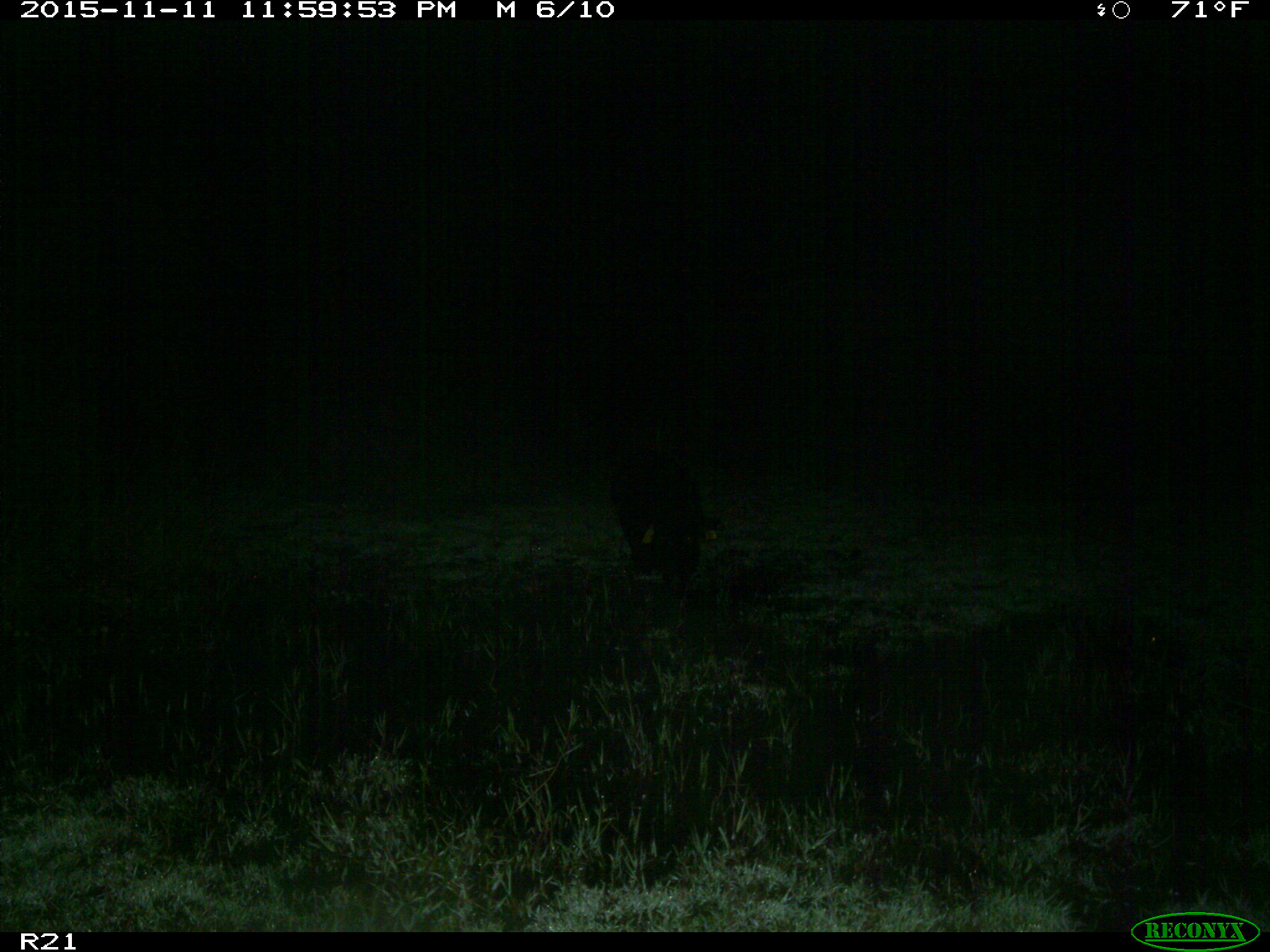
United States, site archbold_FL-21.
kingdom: Animalia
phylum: Chordata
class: Mammalia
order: Artiodactyla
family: Suidae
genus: Sus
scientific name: Sus scrofa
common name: wild boar